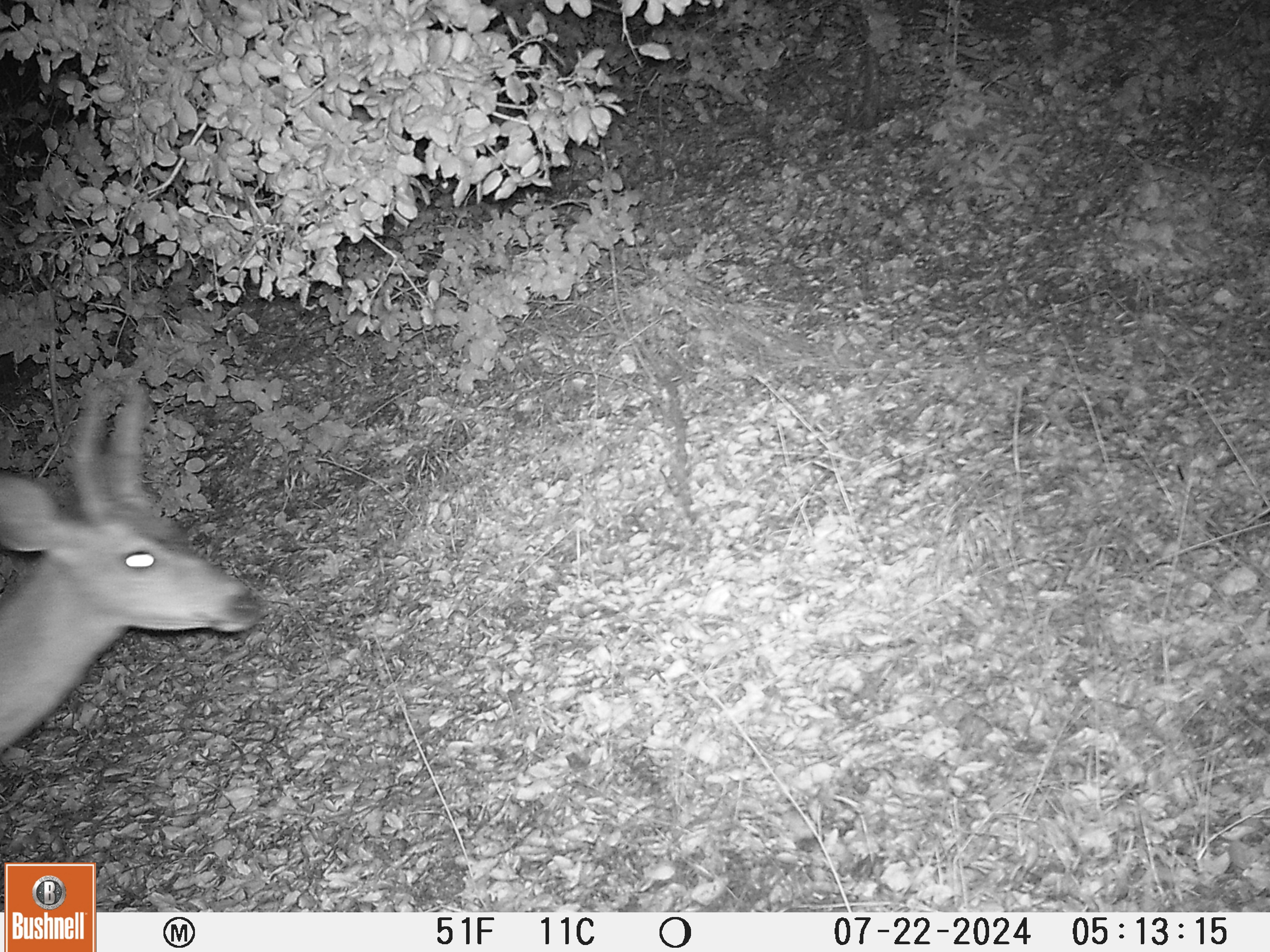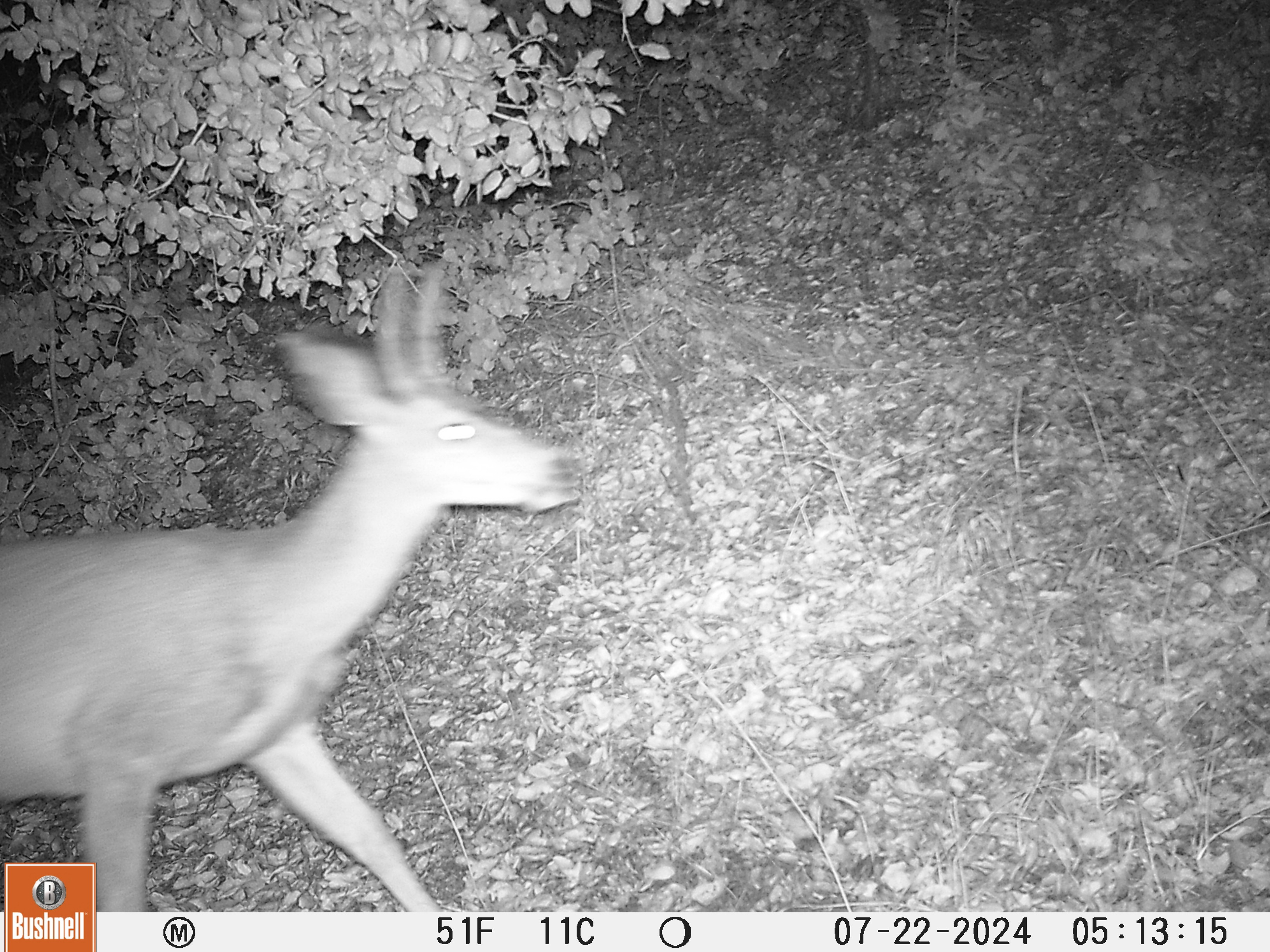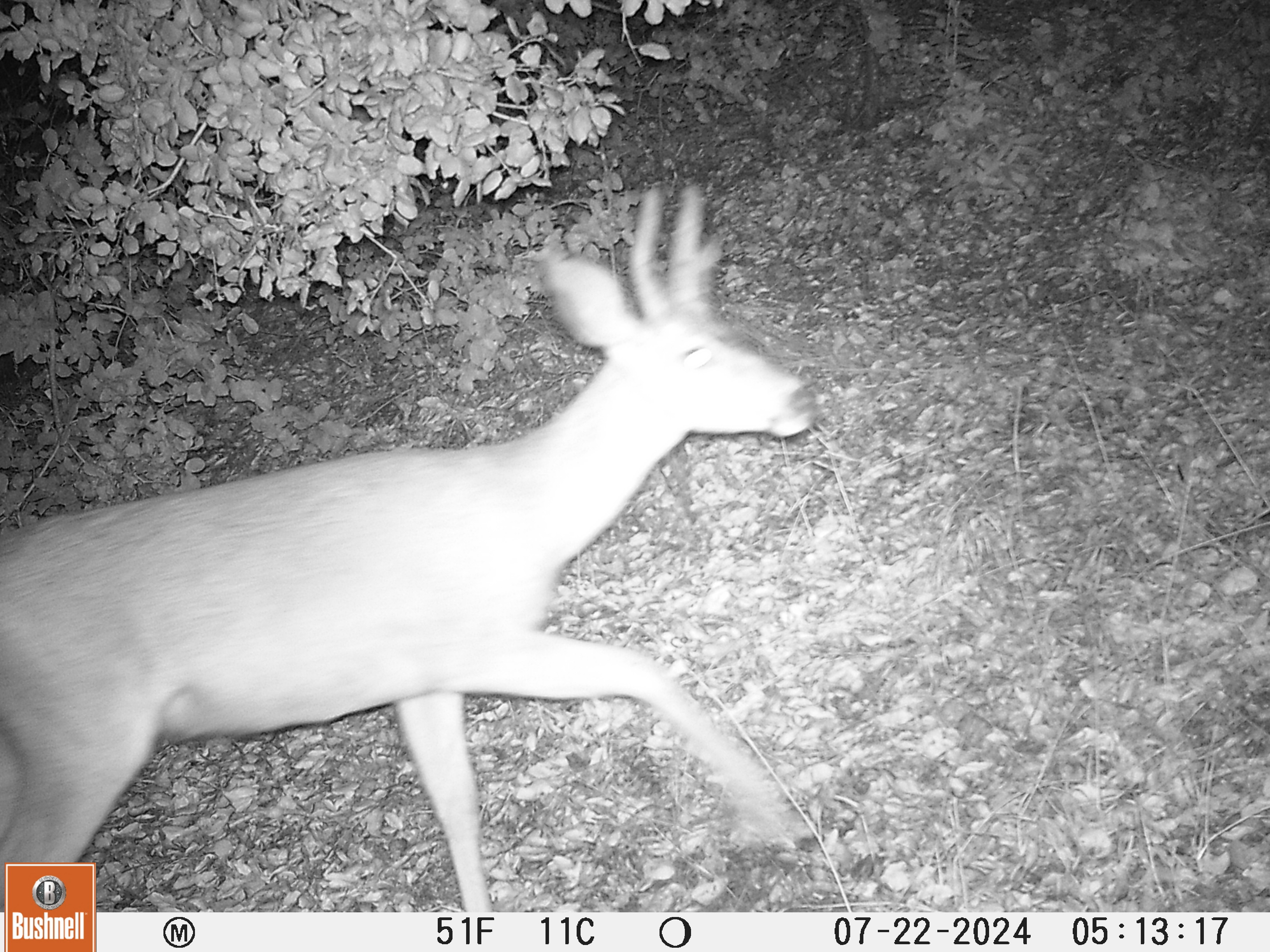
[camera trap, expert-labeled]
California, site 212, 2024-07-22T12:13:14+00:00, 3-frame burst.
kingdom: Animalia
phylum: Chordata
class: Mammalia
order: Artiodactyla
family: Cervidae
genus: Odocoileus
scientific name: Odocoileus hemionus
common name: mule deer